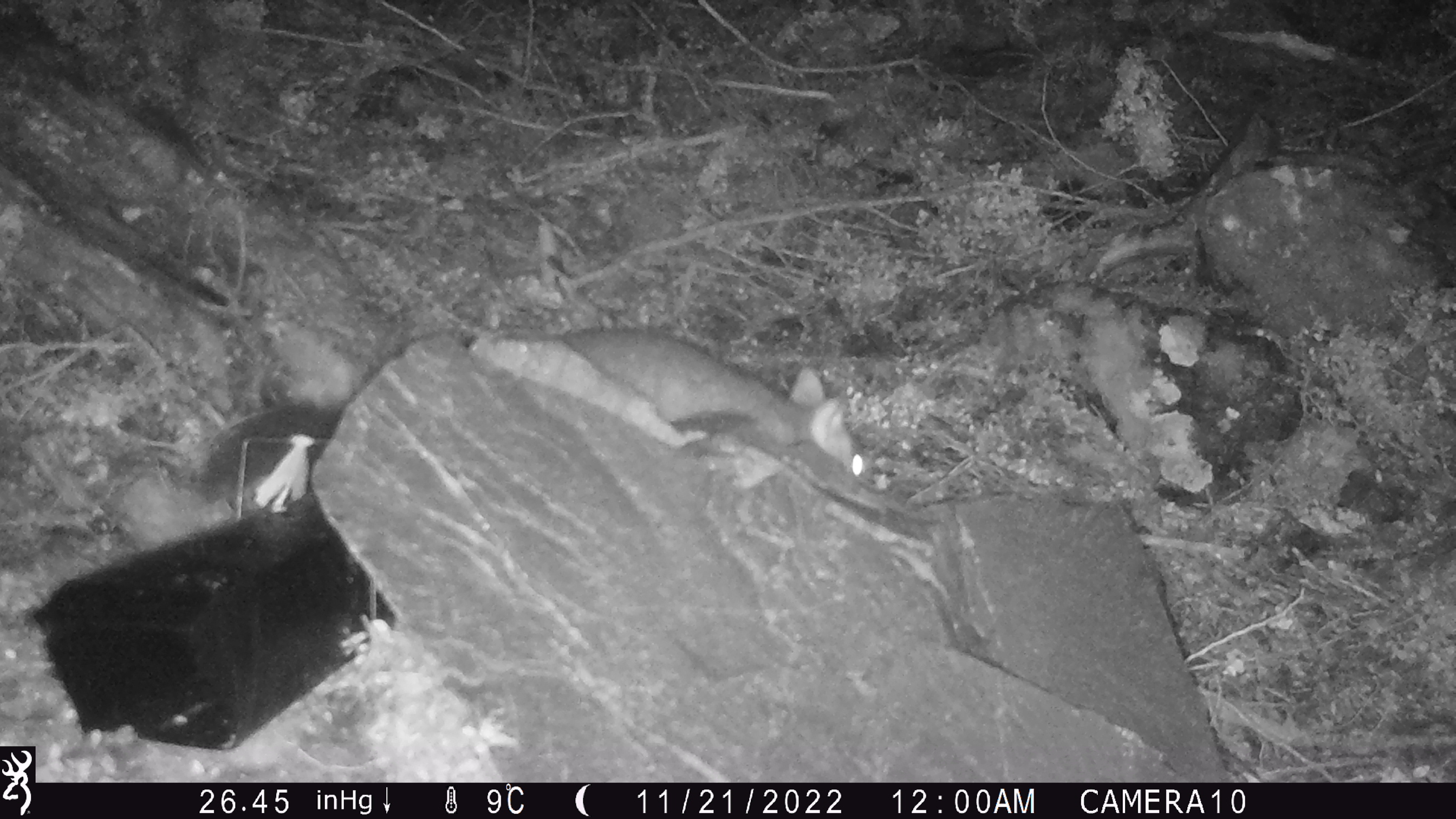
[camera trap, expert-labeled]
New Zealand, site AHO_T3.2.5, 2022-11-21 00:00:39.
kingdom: Animalia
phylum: Chordata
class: Mammalia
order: Diprotodontia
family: Phalangeridae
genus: Trichosurus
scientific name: Trichosurus vulpecula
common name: common brushtail possum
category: possum